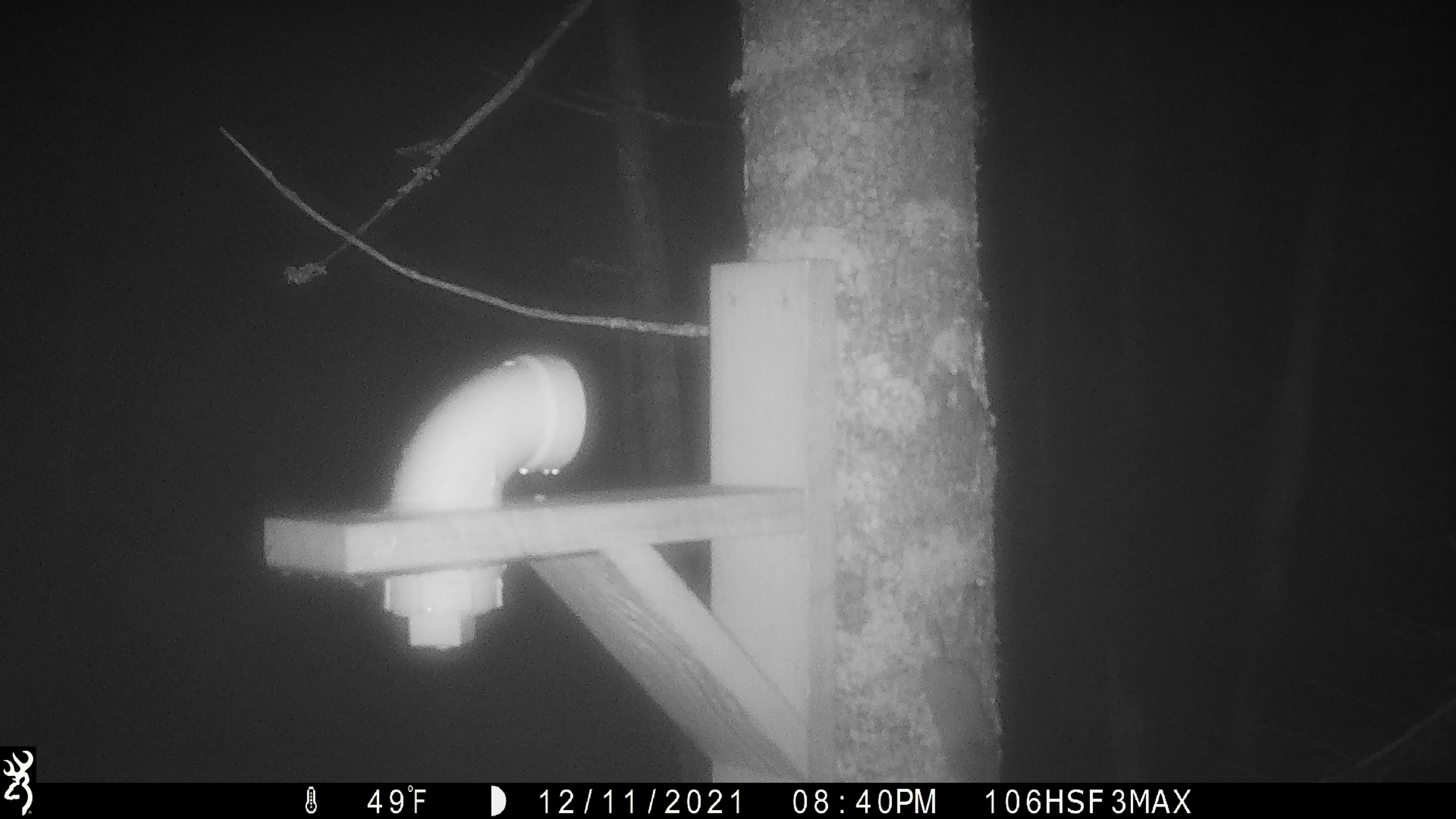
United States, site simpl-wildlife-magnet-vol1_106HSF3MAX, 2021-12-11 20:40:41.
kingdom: Animalia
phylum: Chordata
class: Mammalia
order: Rodentia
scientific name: Rodentia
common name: mouse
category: mouse sp.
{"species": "mouse sp. (mouse) (Rodentia)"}